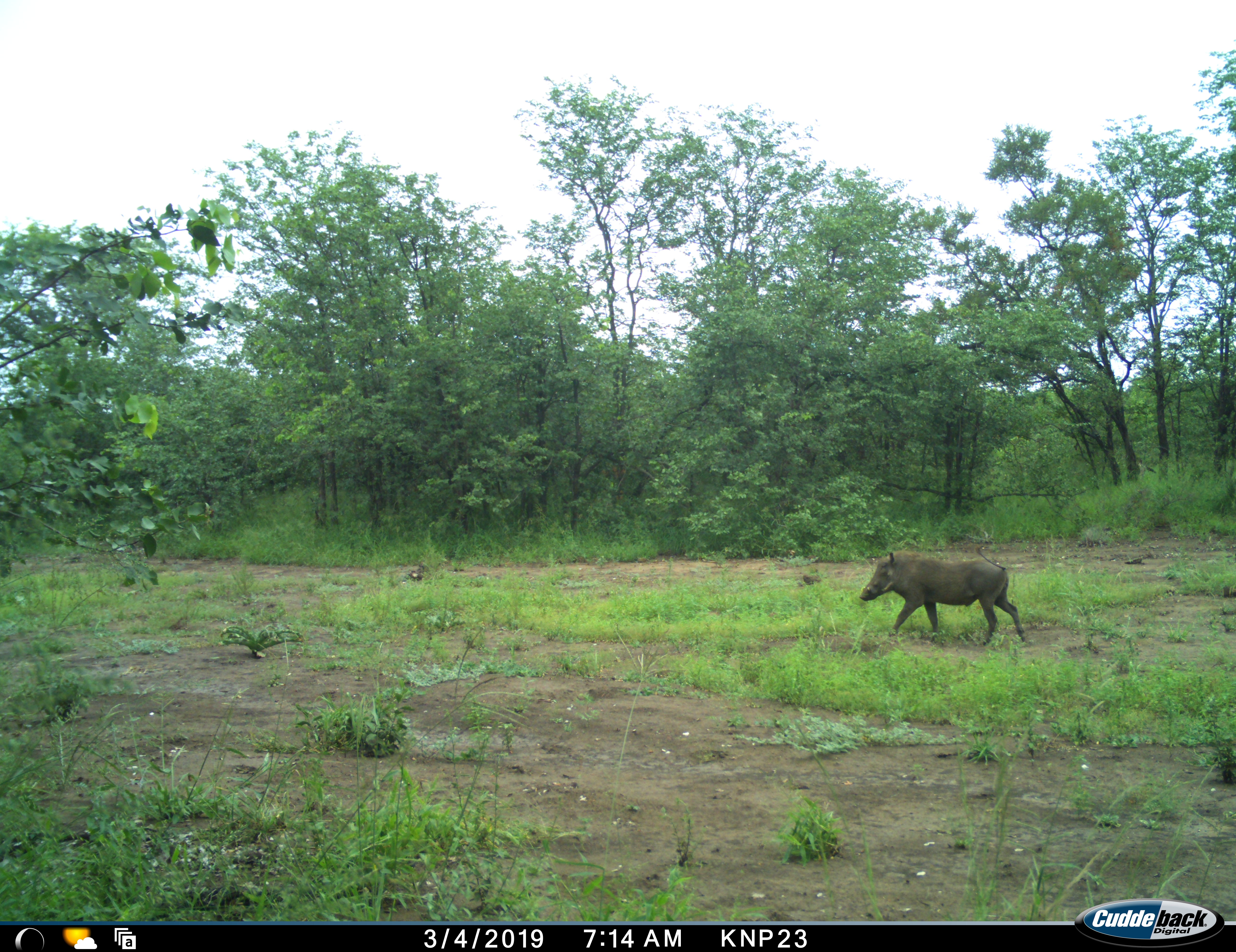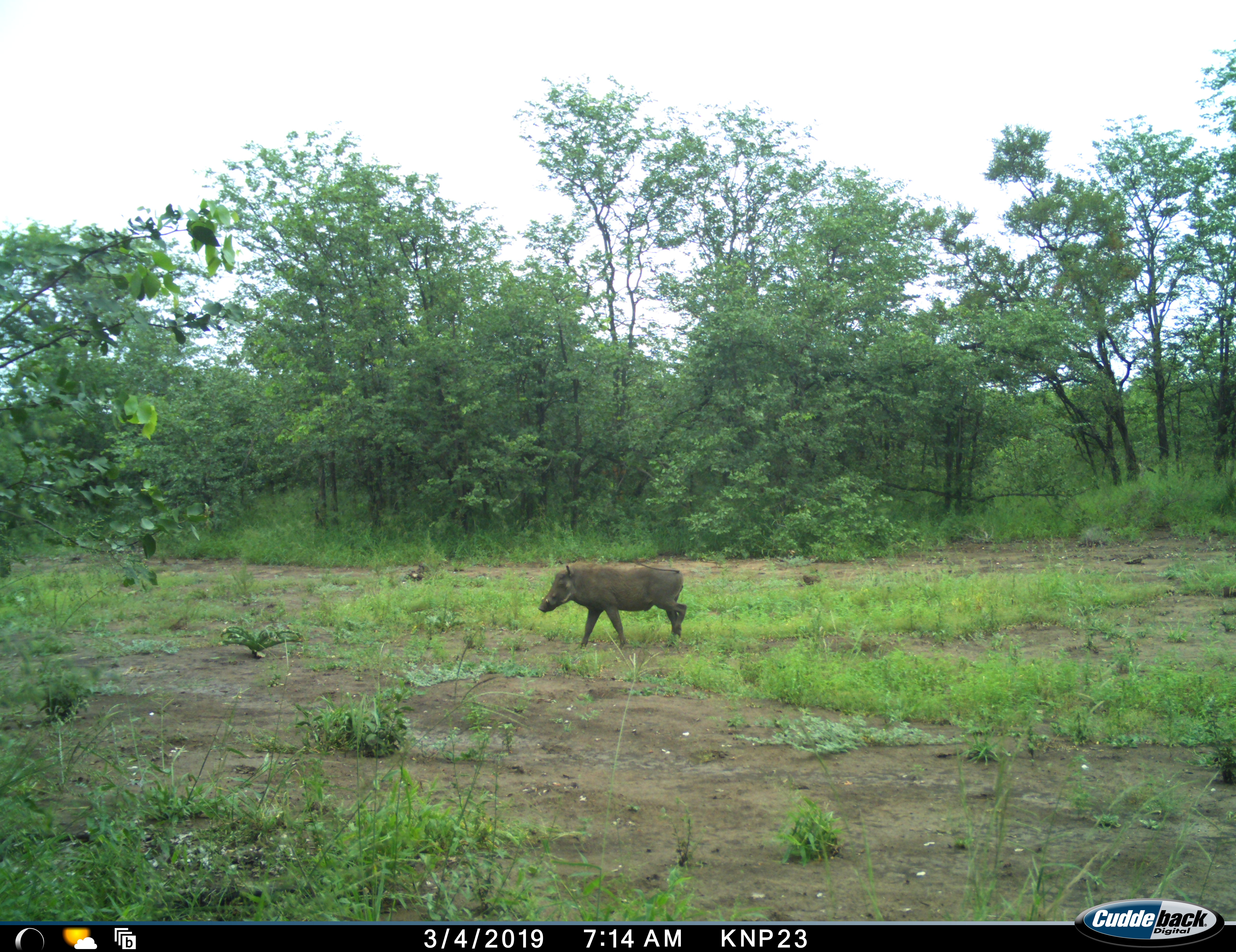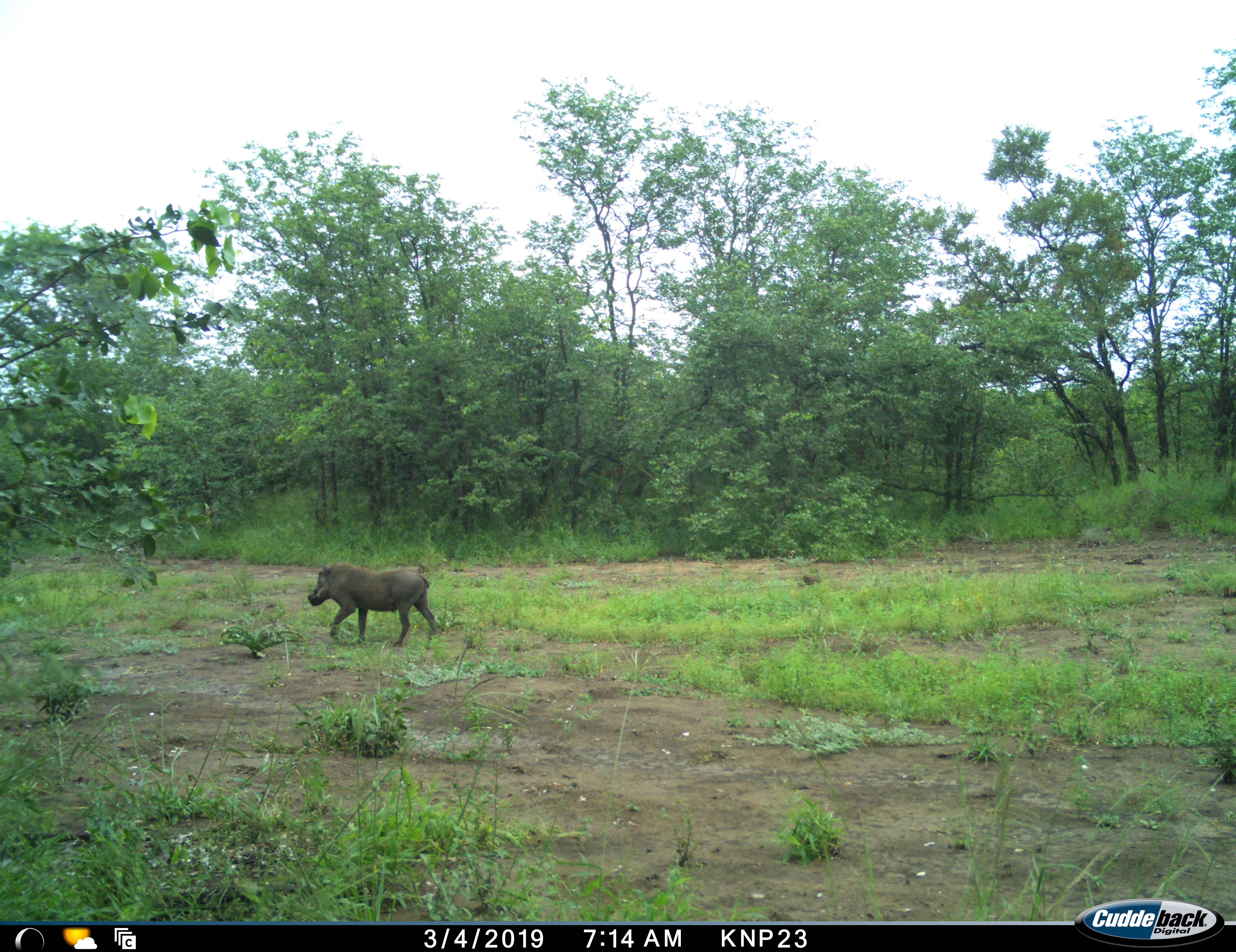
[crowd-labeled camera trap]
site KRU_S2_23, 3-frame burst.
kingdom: Animalia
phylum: Chordata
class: Mammalia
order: Artiodactyla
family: Suidae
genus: Phacochoerus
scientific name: Phacochoerus africanus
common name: warthog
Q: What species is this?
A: Warthog (Phacochoerus africanus).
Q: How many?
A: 1.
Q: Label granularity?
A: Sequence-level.